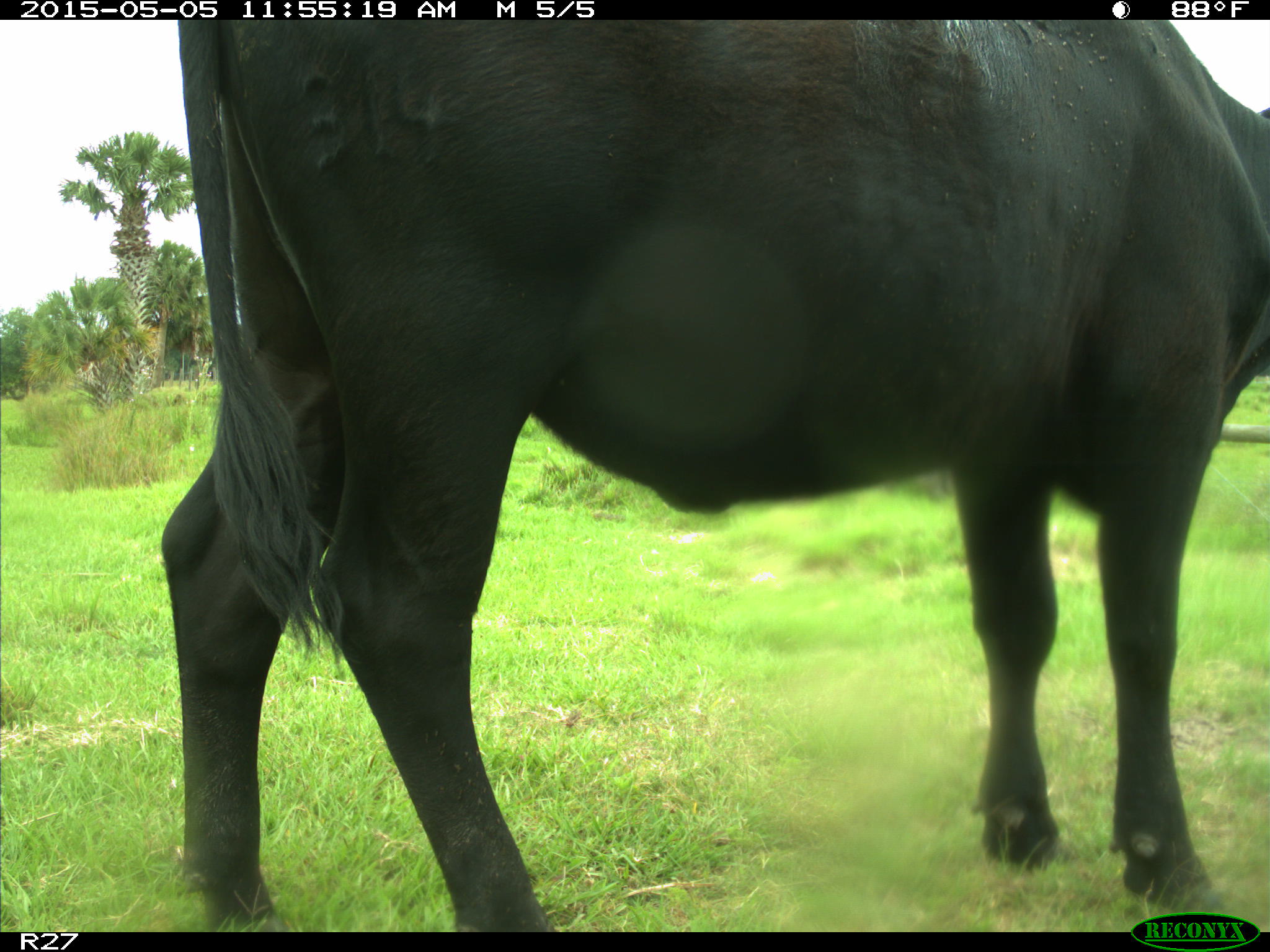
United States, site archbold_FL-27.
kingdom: Animalia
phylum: Chordata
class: Mammalia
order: Artiodactyla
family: Bovidae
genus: Bos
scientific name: Bos taurus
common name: domestic cow